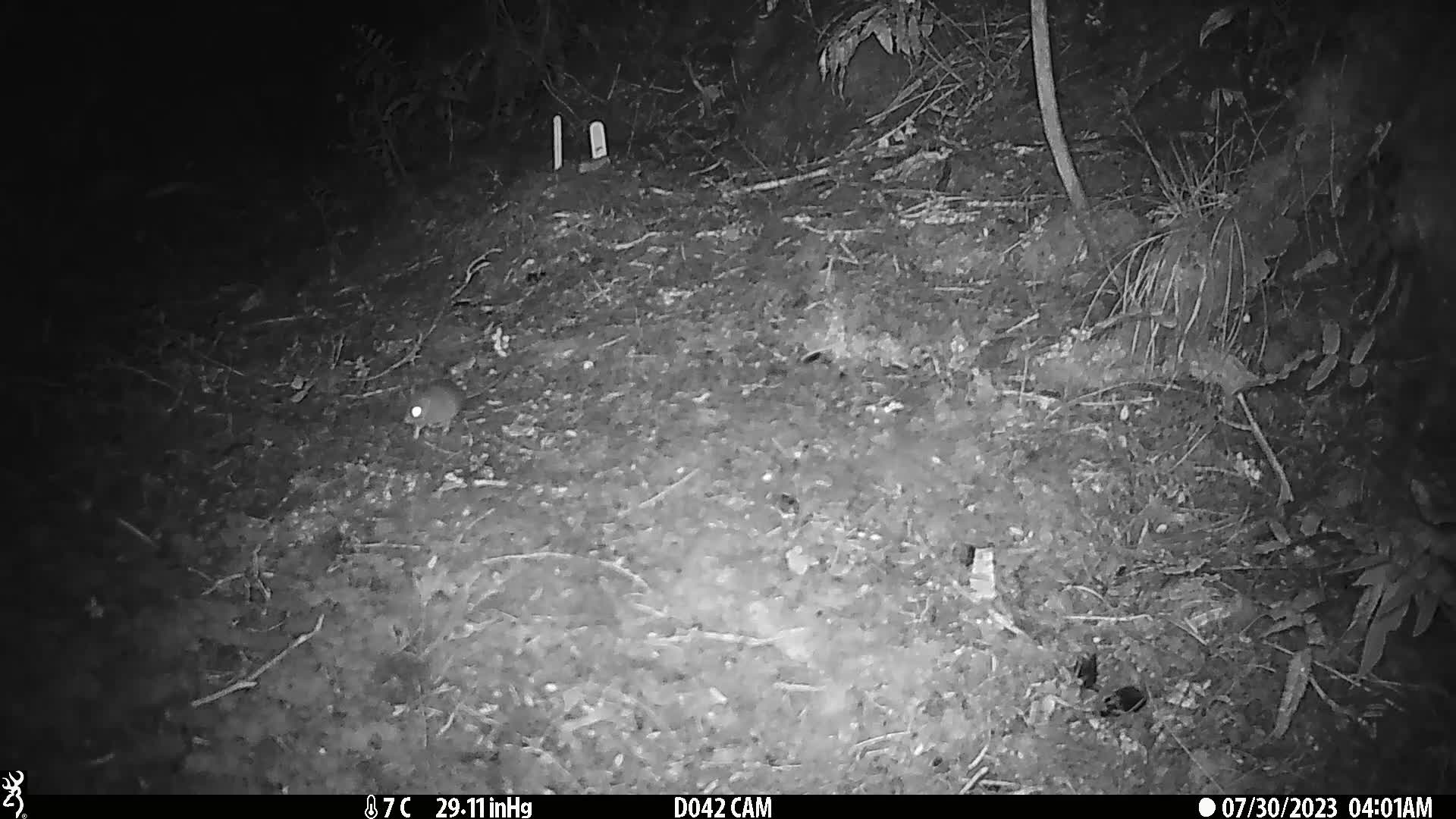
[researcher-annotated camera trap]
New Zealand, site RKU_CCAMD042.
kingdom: Animalia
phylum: Chordata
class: Mammalia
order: Rodentia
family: Muridae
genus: Rattus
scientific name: Rattus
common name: rat